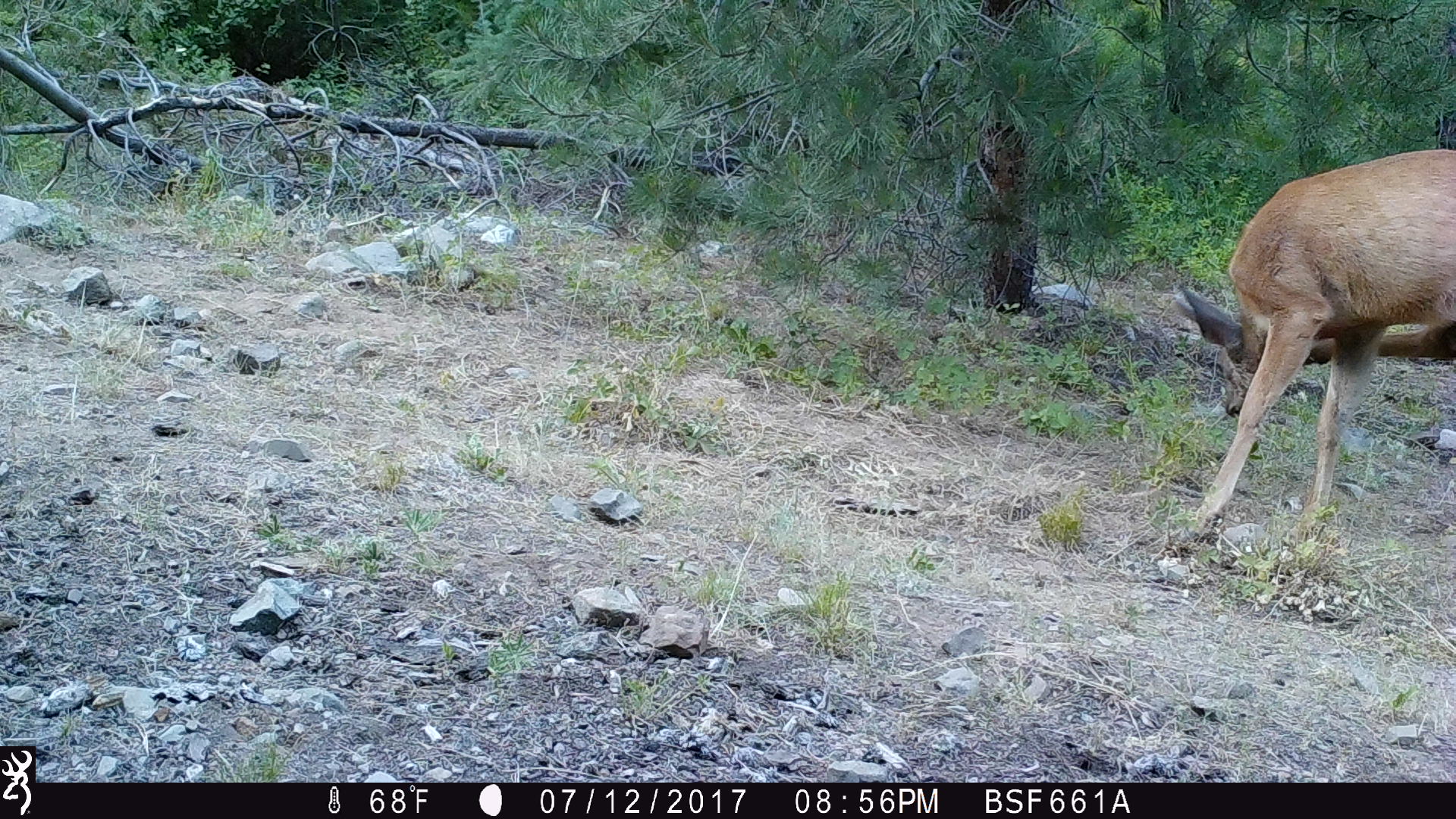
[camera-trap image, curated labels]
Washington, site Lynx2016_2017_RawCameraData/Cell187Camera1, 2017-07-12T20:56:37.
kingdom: Animalia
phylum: Chordata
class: Mammalia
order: Artiodactyla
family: Cervidae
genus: Odocoileus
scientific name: Odocoileus hemionus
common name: mule deer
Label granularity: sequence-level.